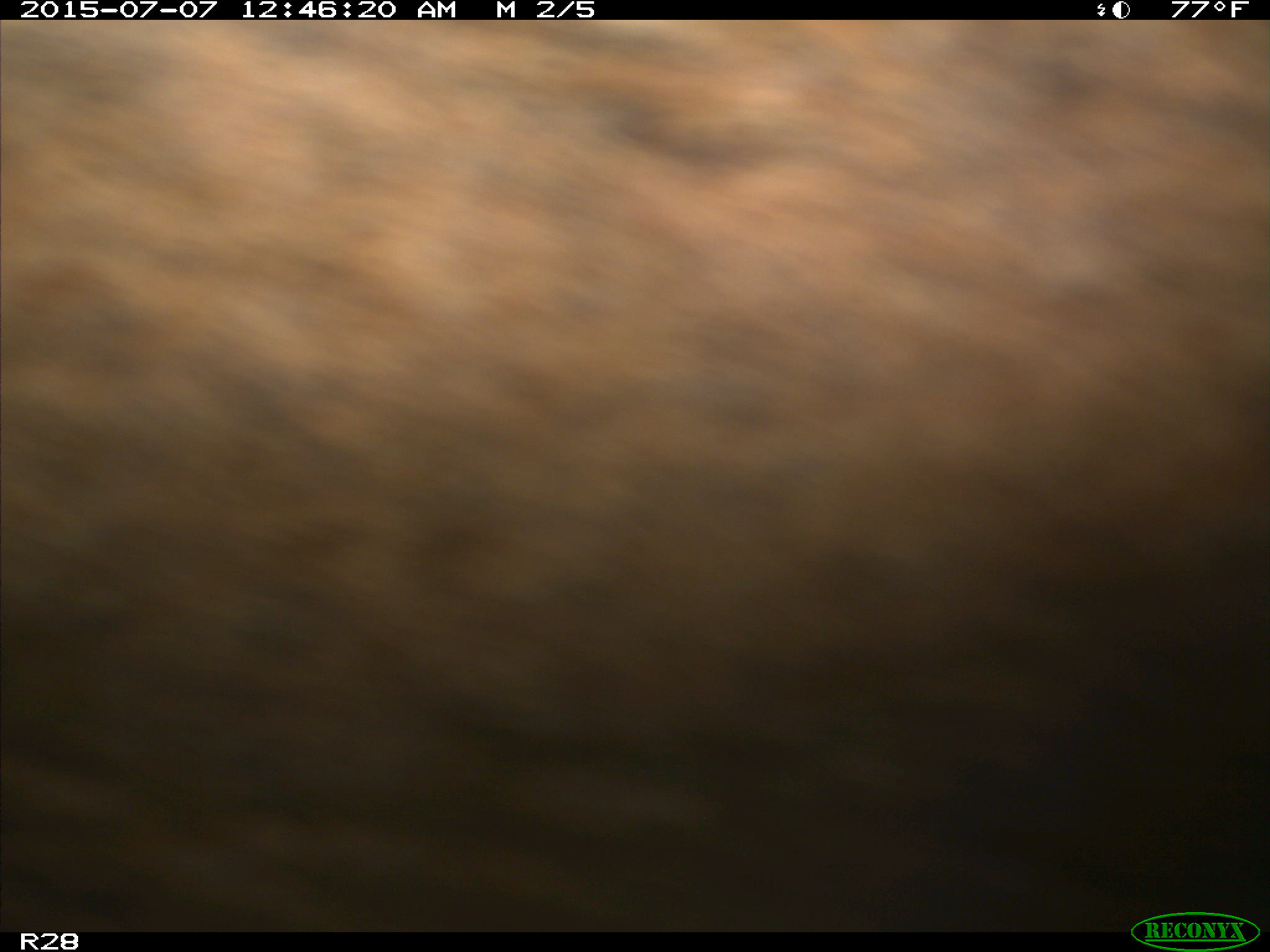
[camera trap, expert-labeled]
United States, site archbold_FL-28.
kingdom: Animalia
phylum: Chordata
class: Mammalia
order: Artiodactyla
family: Bovidae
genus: Bos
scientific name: Bos taurus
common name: domestic cow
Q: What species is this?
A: Bos taurus (domestic cow).